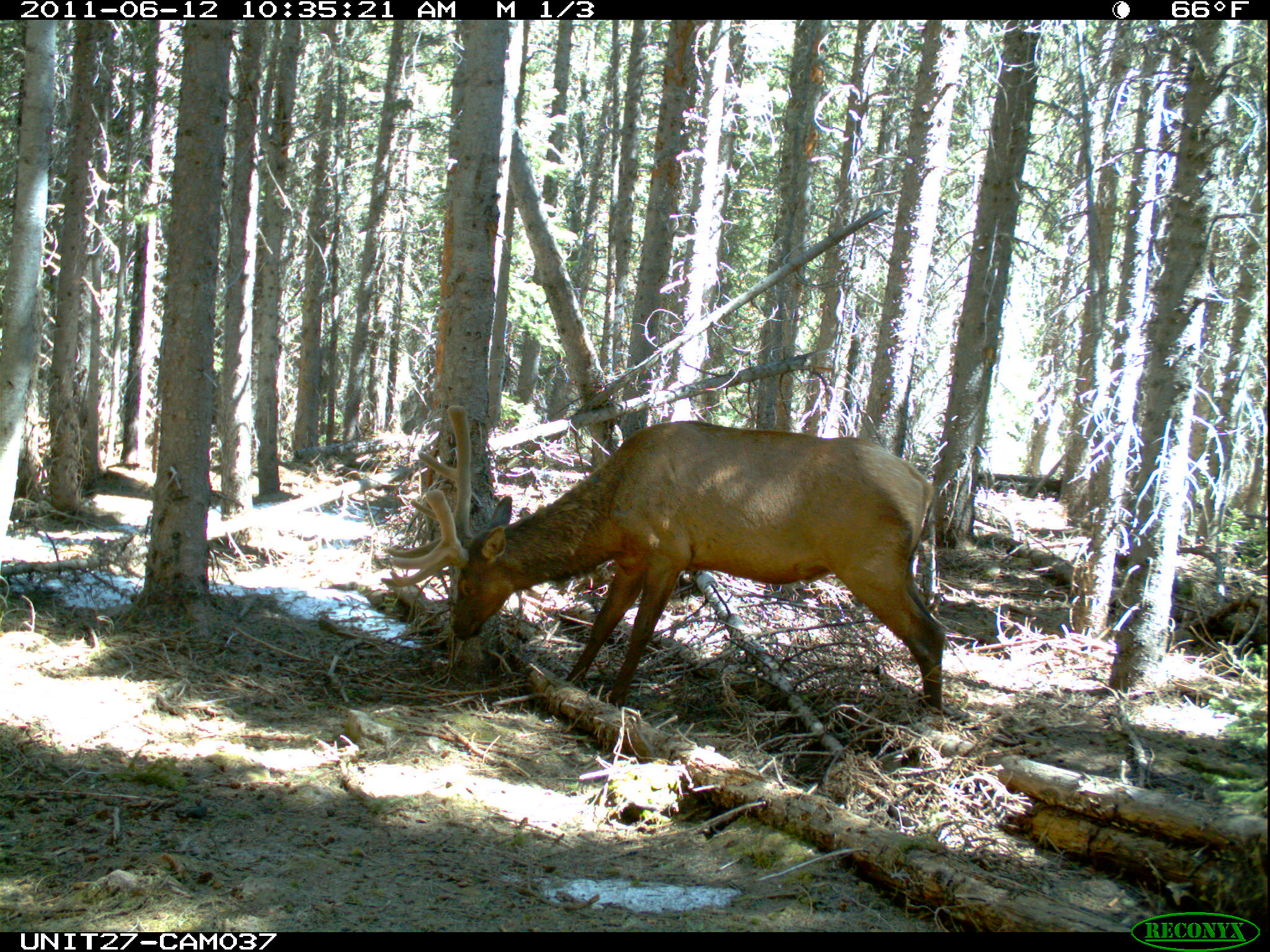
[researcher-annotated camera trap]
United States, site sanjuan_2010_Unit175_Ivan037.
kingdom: Animalia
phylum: Chordata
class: Mammalia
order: Artiodactyla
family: Cervidae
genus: Cervus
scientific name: Cervus elaphus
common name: red deer